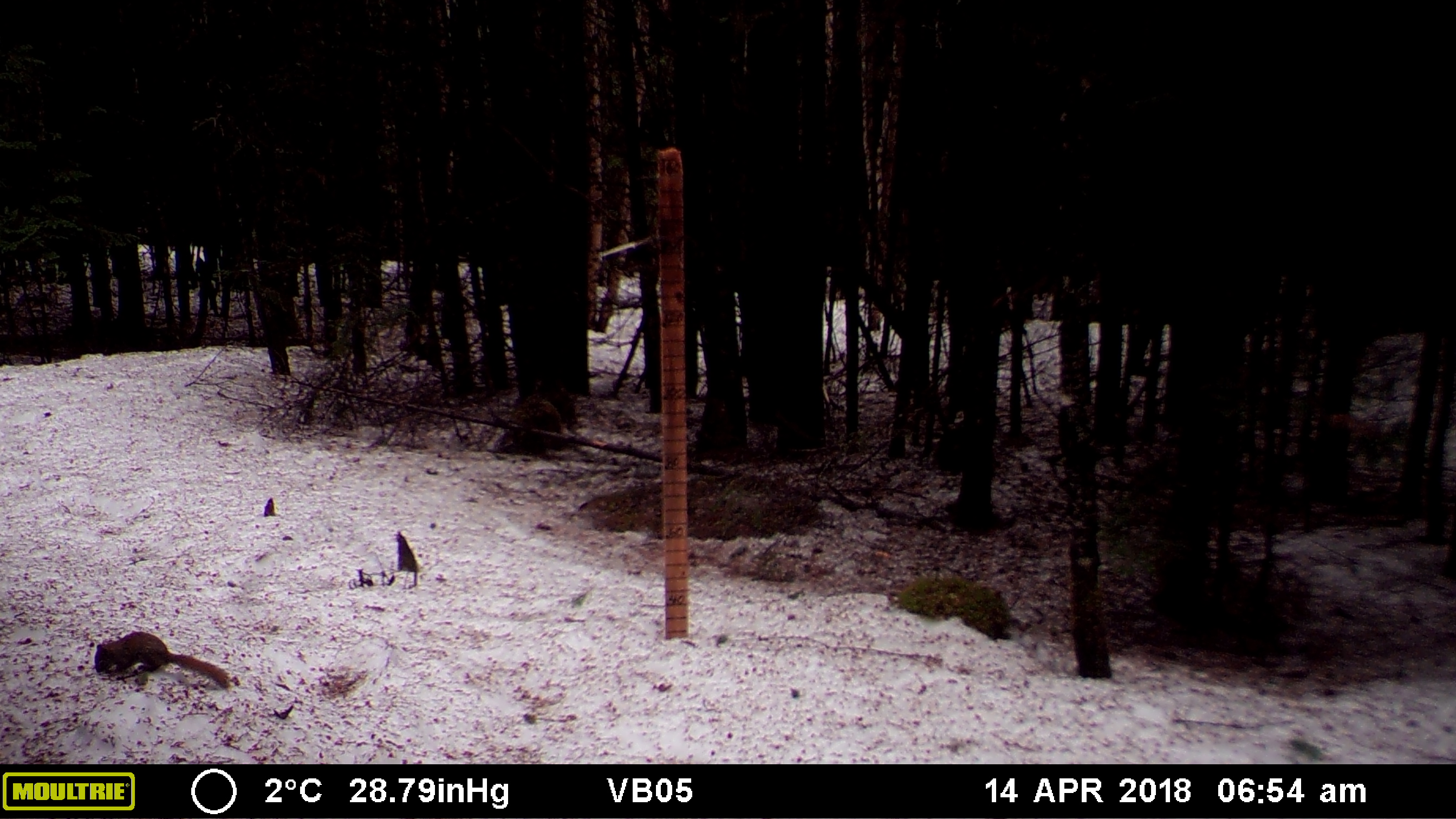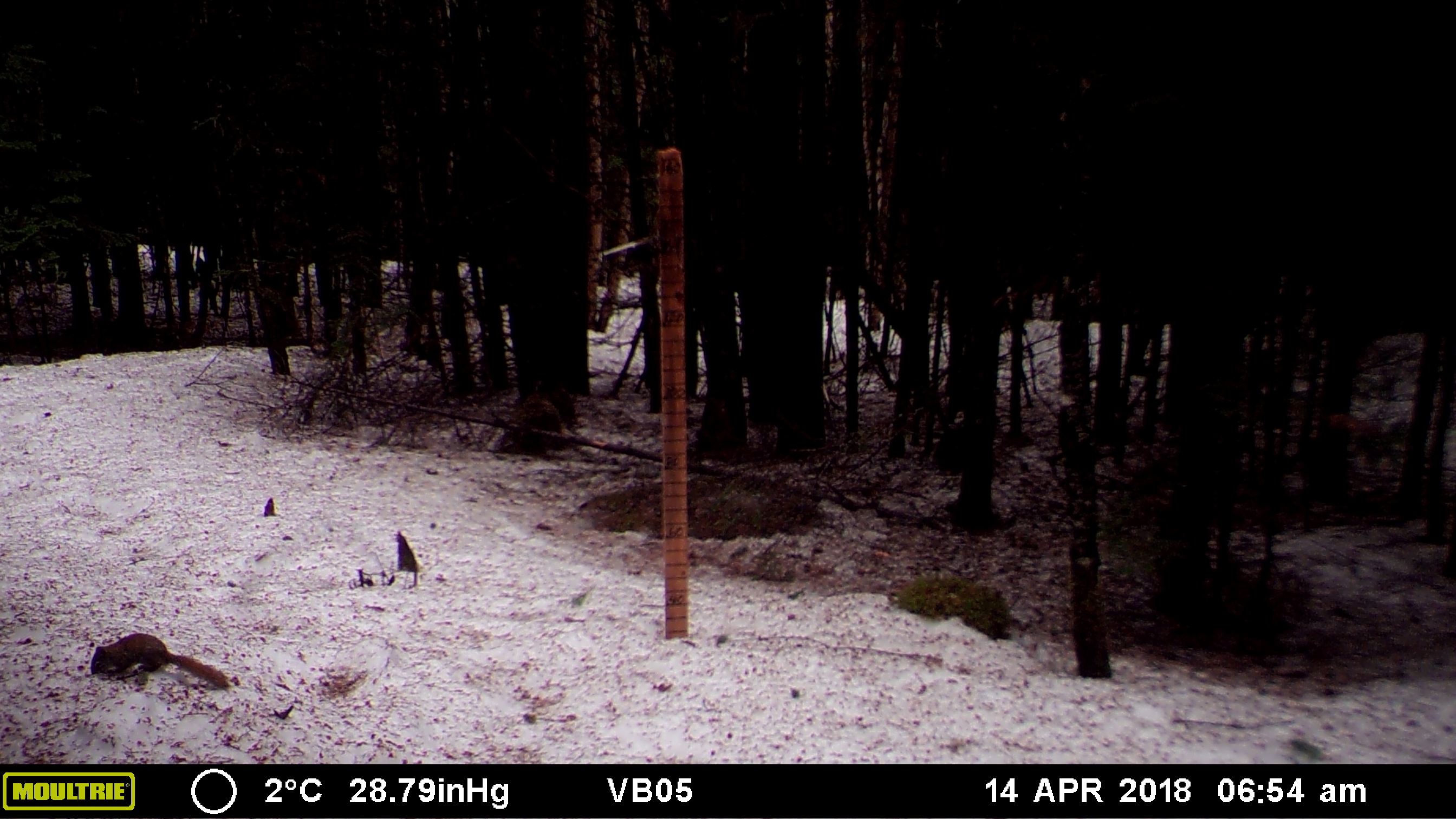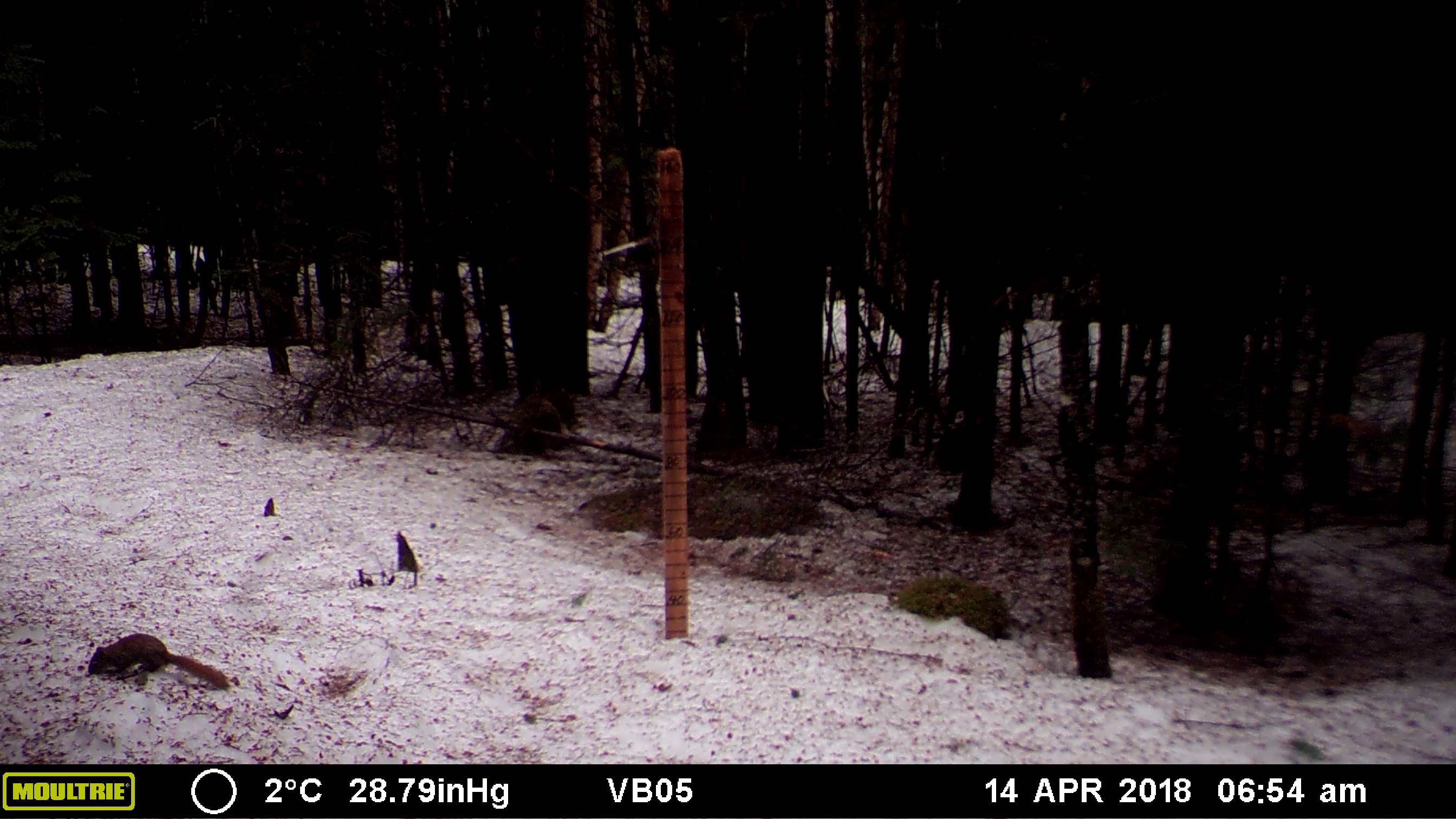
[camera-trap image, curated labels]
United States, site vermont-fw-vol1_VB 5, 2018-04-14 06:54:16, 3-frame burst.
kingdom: Animalia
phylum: Chordata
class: Mammalia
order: Rodentia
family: Sciuridae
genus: Tamiasciurus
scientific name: Tamiasciurus hudsonicus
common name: red squirrel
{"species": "red squirrel (Tamiasciurus hudsonicus)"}